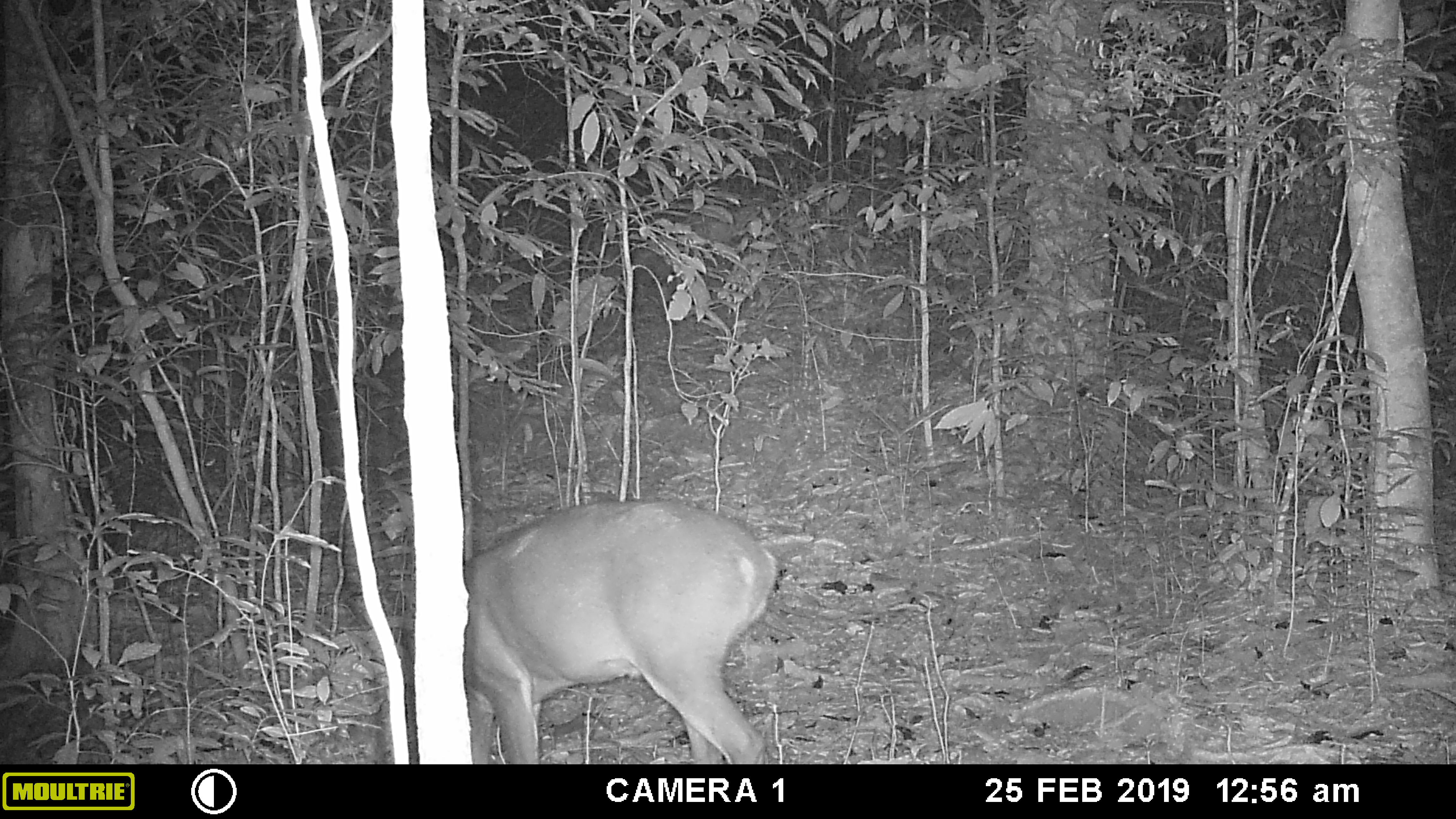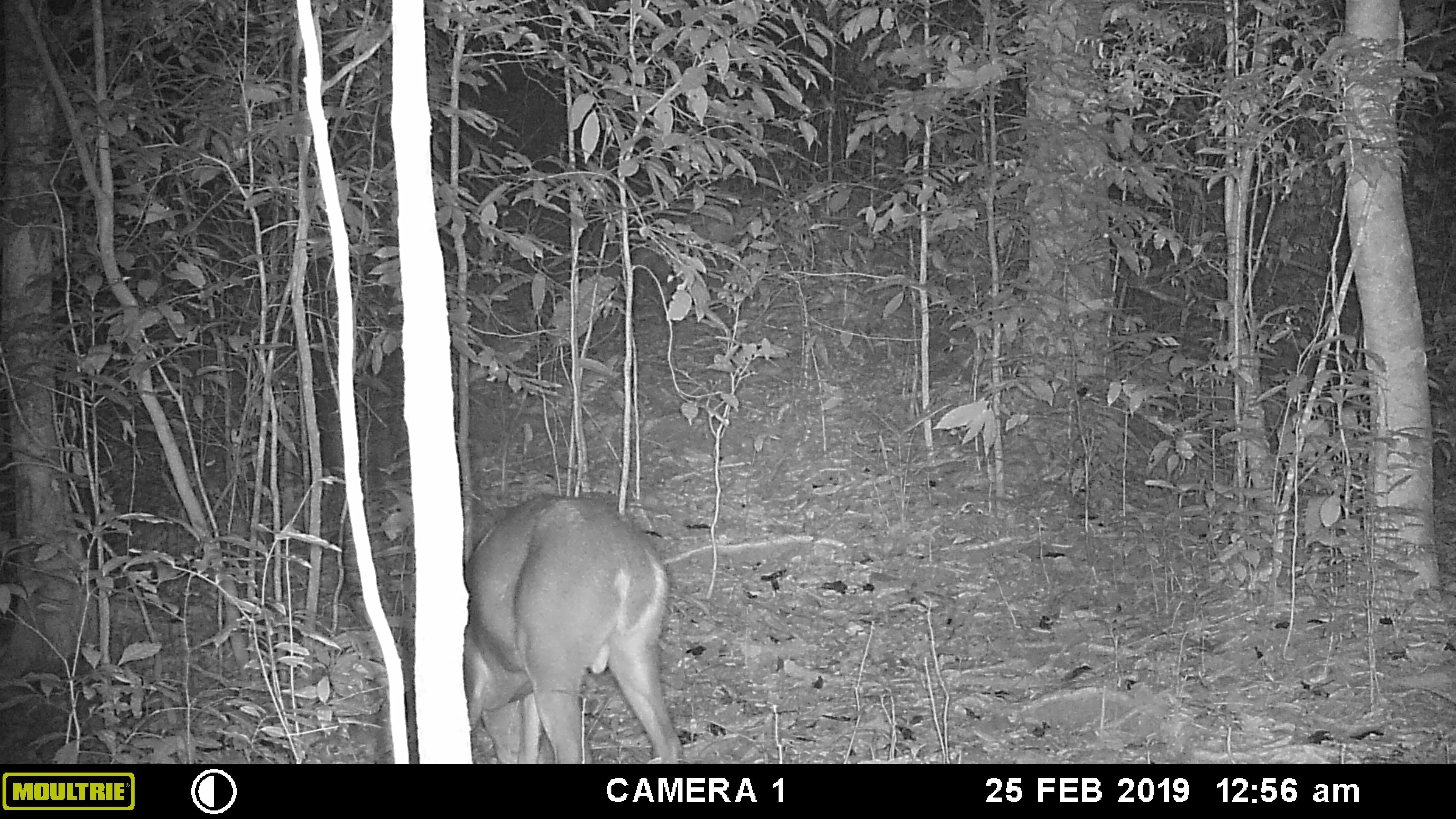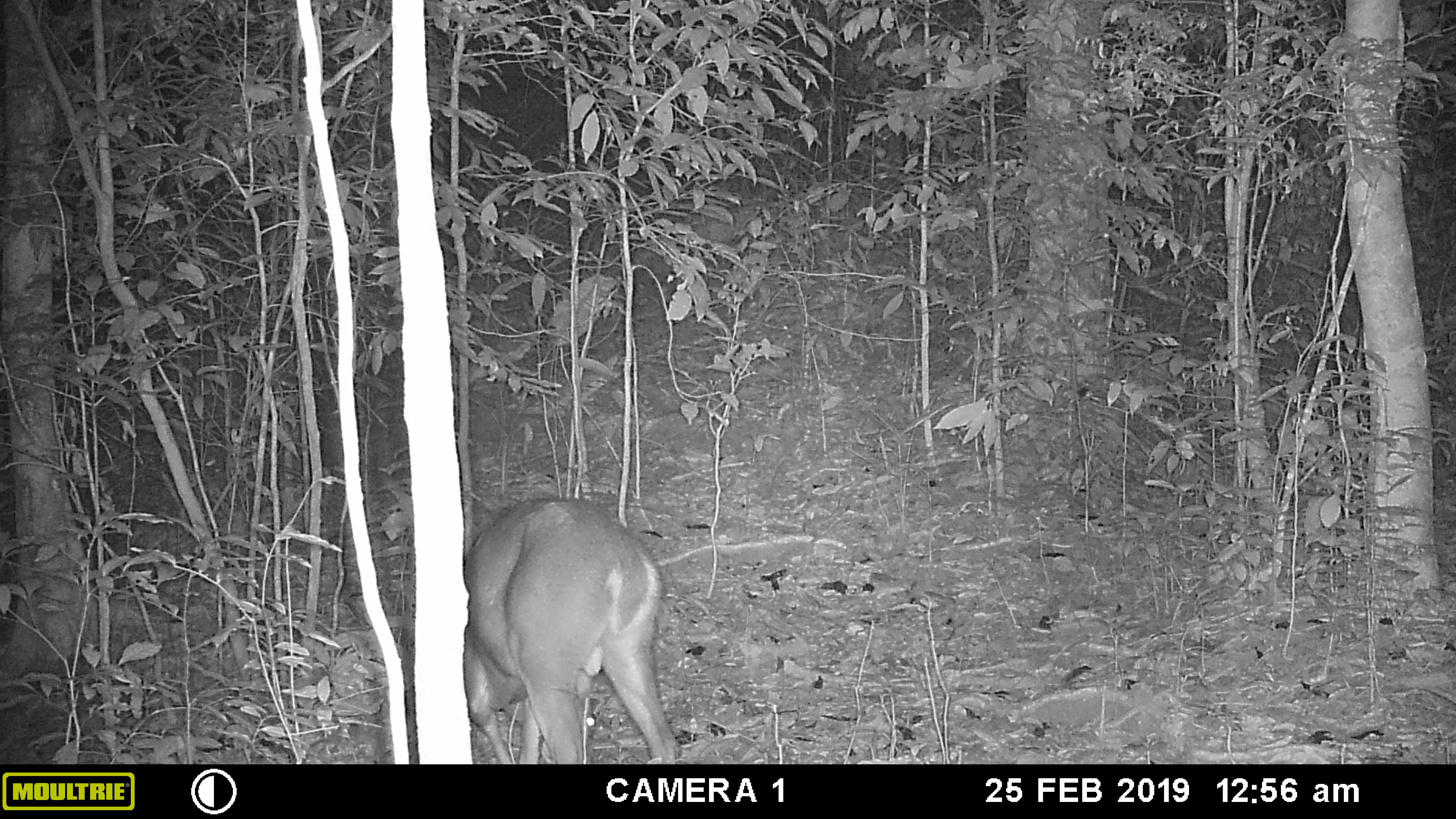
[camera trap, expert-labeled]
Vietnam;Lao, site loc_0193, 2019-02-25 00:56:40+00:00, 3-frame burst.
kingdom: Animalia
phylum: Chordata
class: Mammalia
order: Artiodactyla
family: Cervidae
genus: Muntiacus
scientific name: Muntiacus vuquangensis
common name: large-antlered muntjac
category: large antlered muntjac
Large antlered muntjac (large-antlered muntjac) (Muntiacus vuquangensis). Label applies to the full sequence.